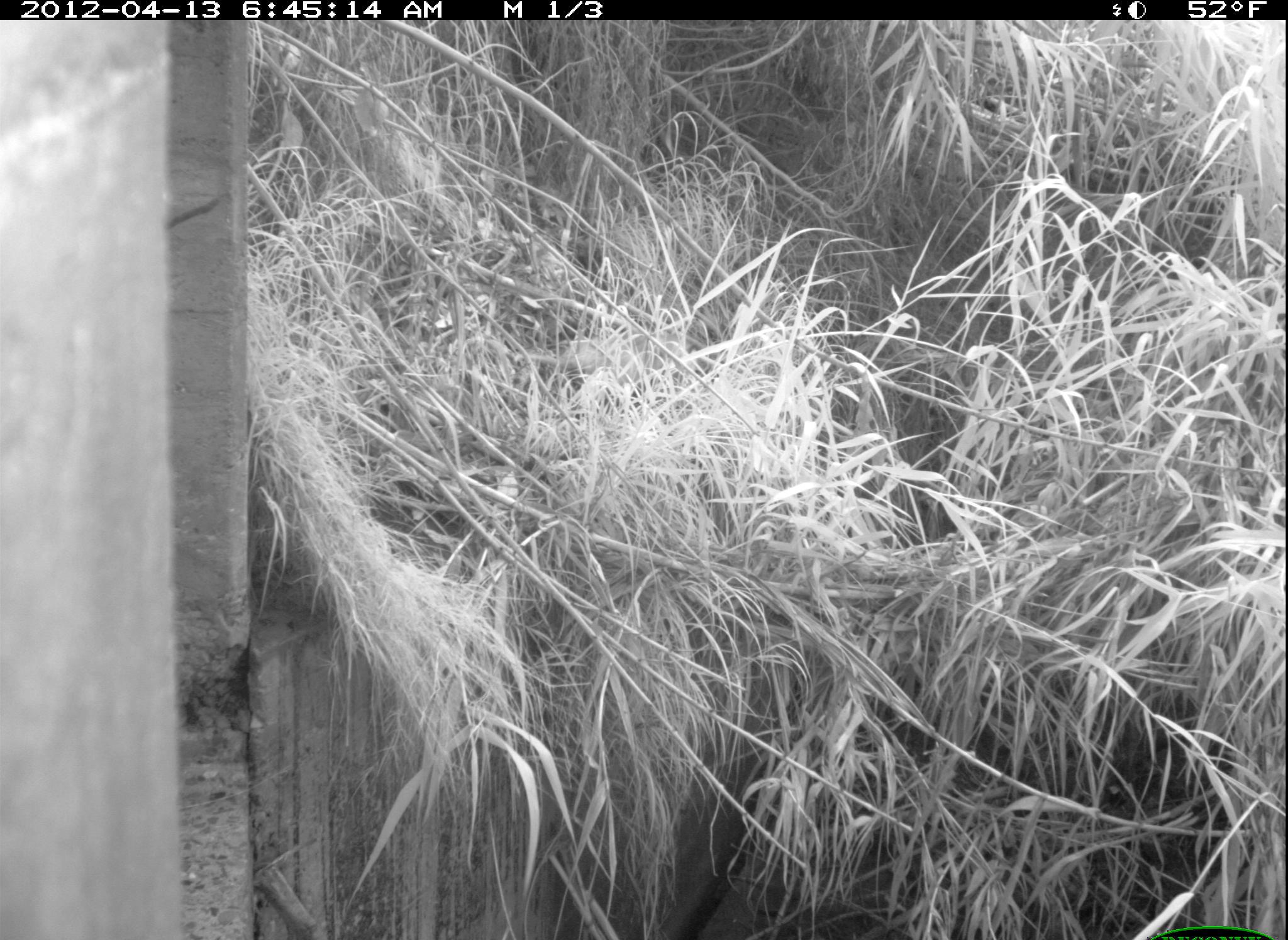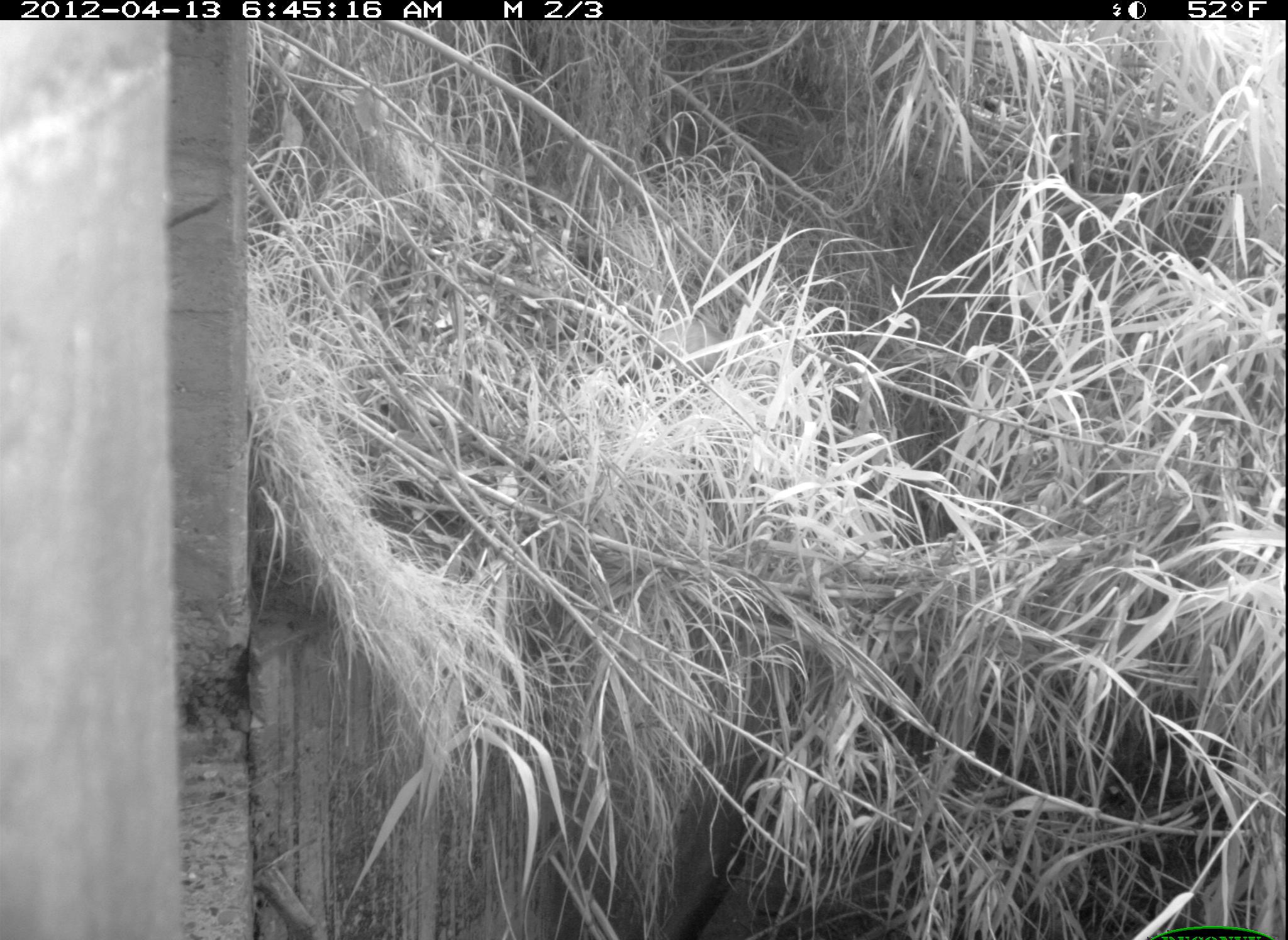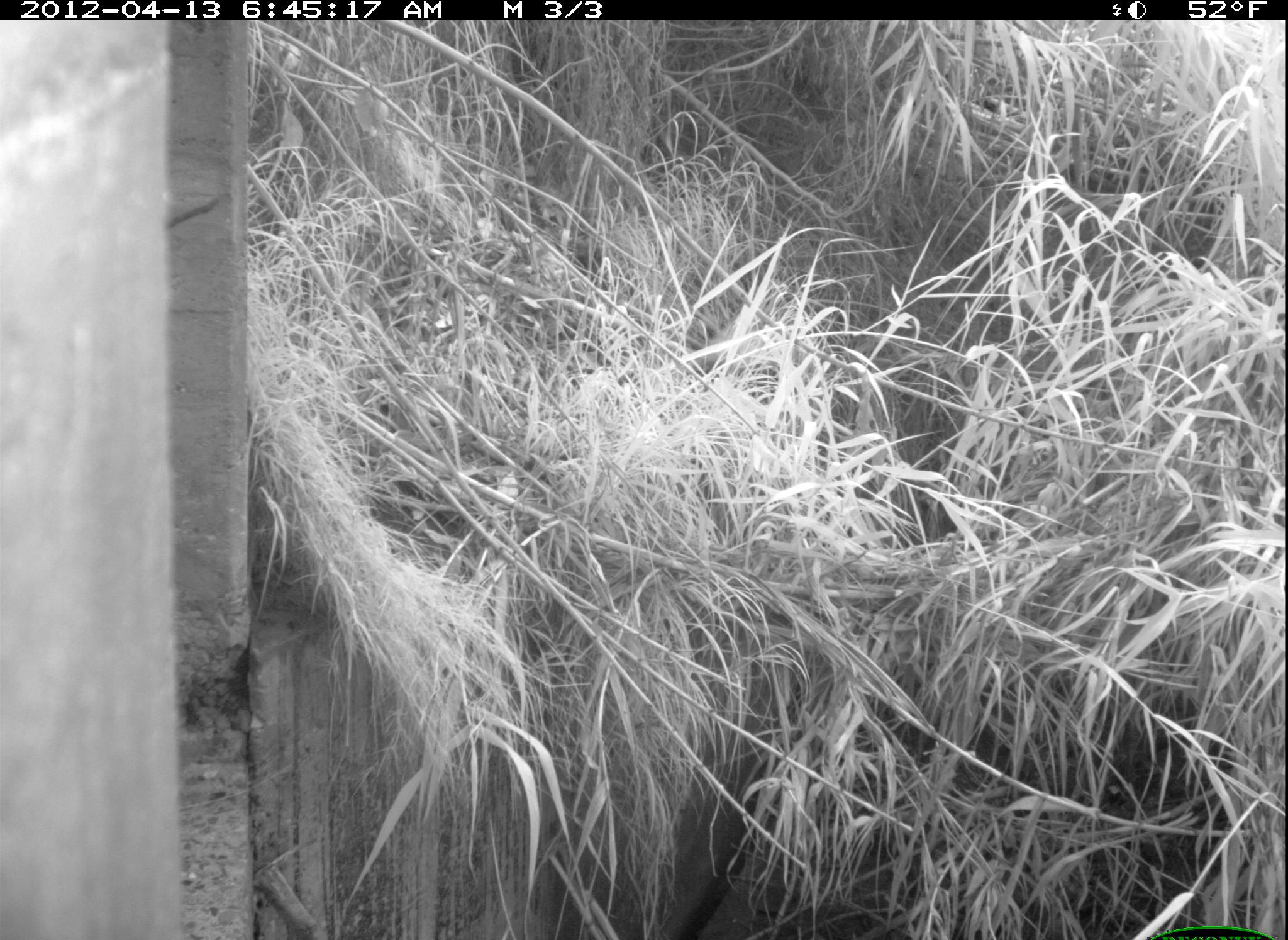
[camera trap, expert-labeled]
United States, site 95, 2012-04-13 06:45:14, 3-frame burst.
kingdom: Animalia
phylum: Chordata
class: Mammalia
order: Didelphimorphia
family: Didelphidae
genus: Didelphis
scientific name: Didelphis virginiana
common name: virginia opossum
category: opossum